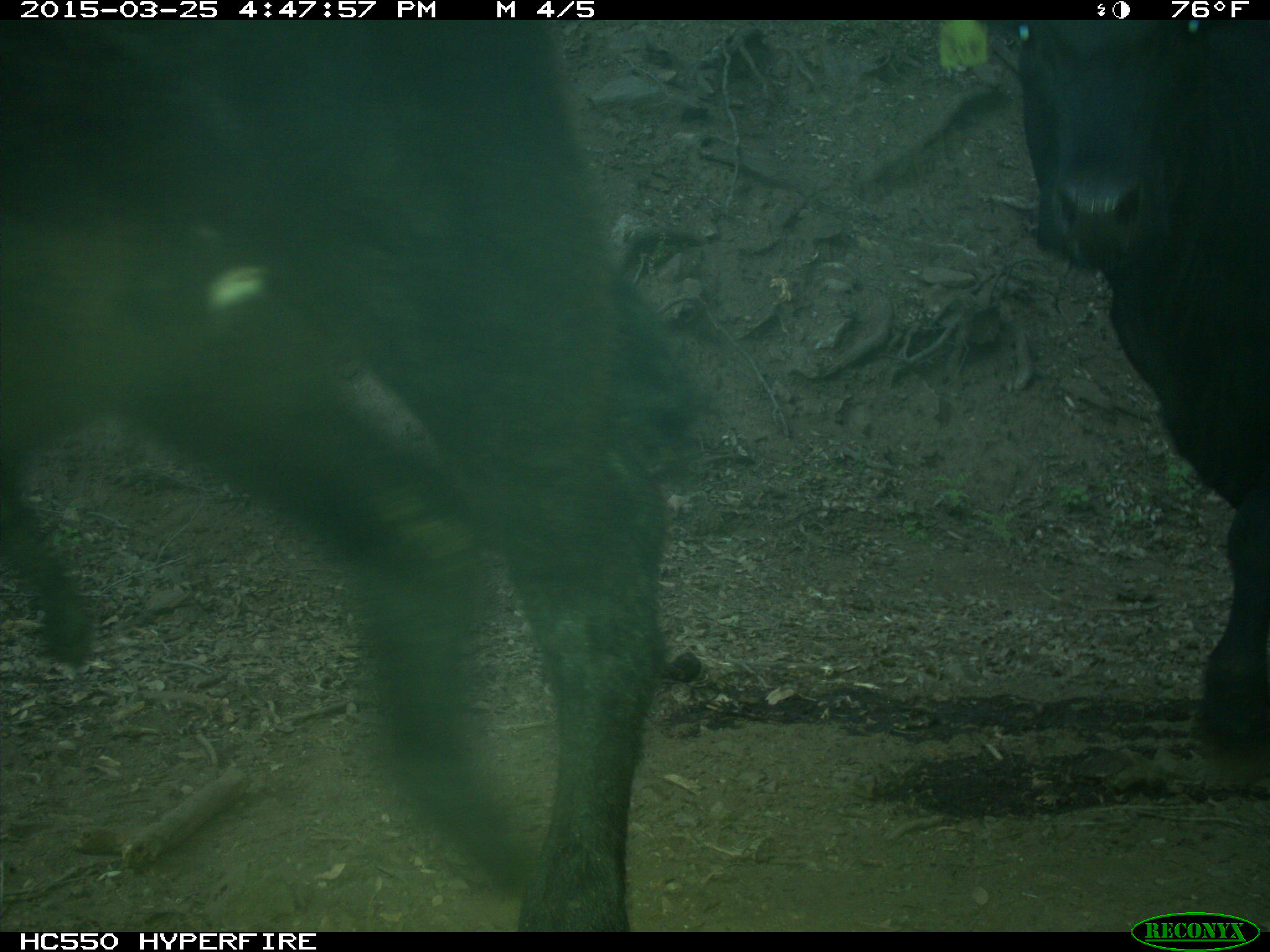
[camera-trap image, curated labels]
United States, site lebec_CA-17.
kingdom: Animalia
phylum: Chordata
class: Mammalia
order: Artiodactyla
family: Bovidae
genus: Bos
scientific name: Bos taurus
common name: domestic cow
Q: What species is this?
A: Bos taurus (domestic cow).